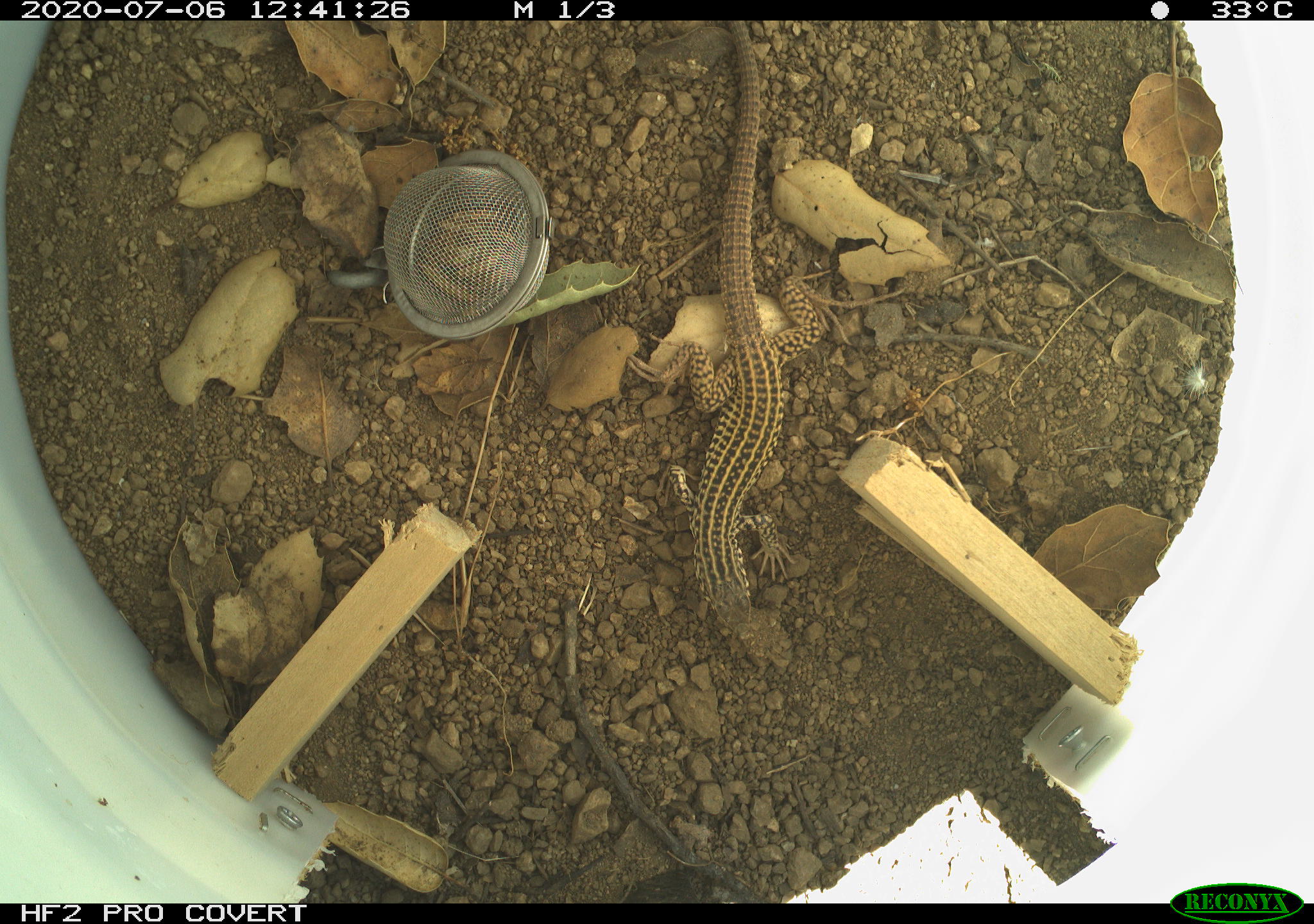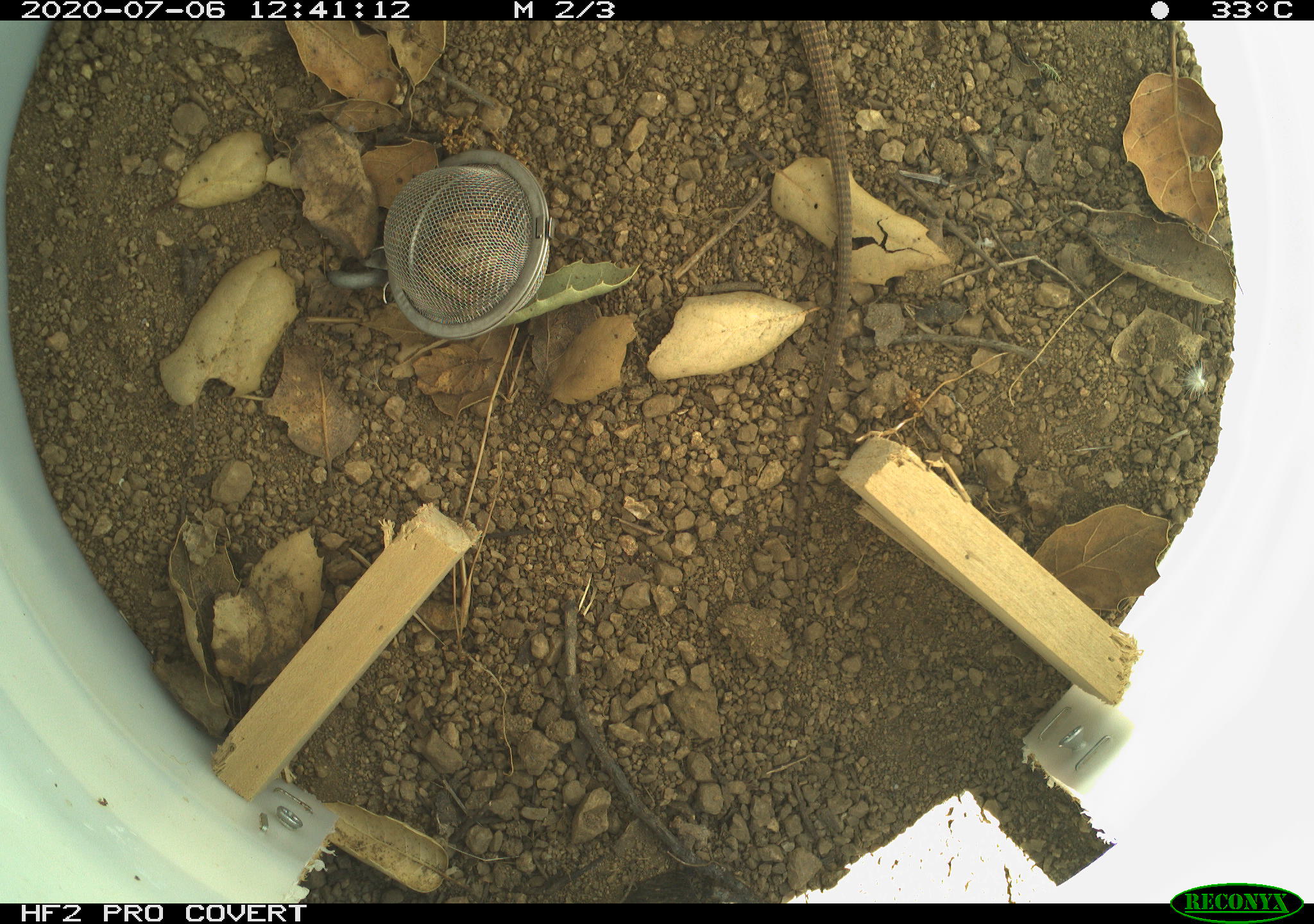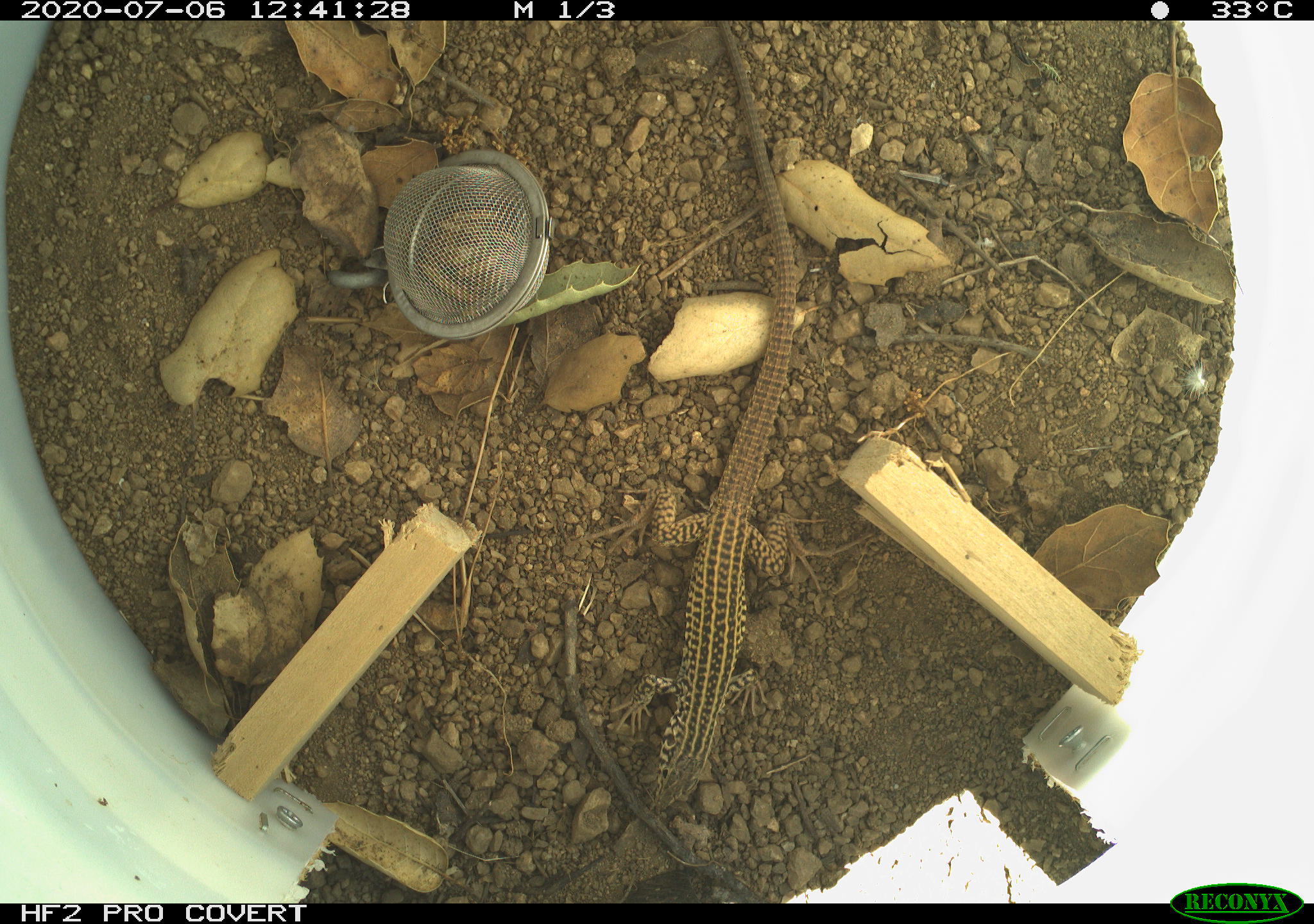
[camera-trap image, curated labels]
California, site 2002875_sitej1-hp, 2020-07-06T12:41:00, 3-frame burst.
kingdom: Animalia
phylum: Chordata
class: Reptilia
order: Squamata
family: Teiidae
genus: Aspidoscelis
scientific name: Aspidoscelis tigris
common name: western whiptail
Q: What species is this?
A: Western whiptail (Aspidoscelis tigris).